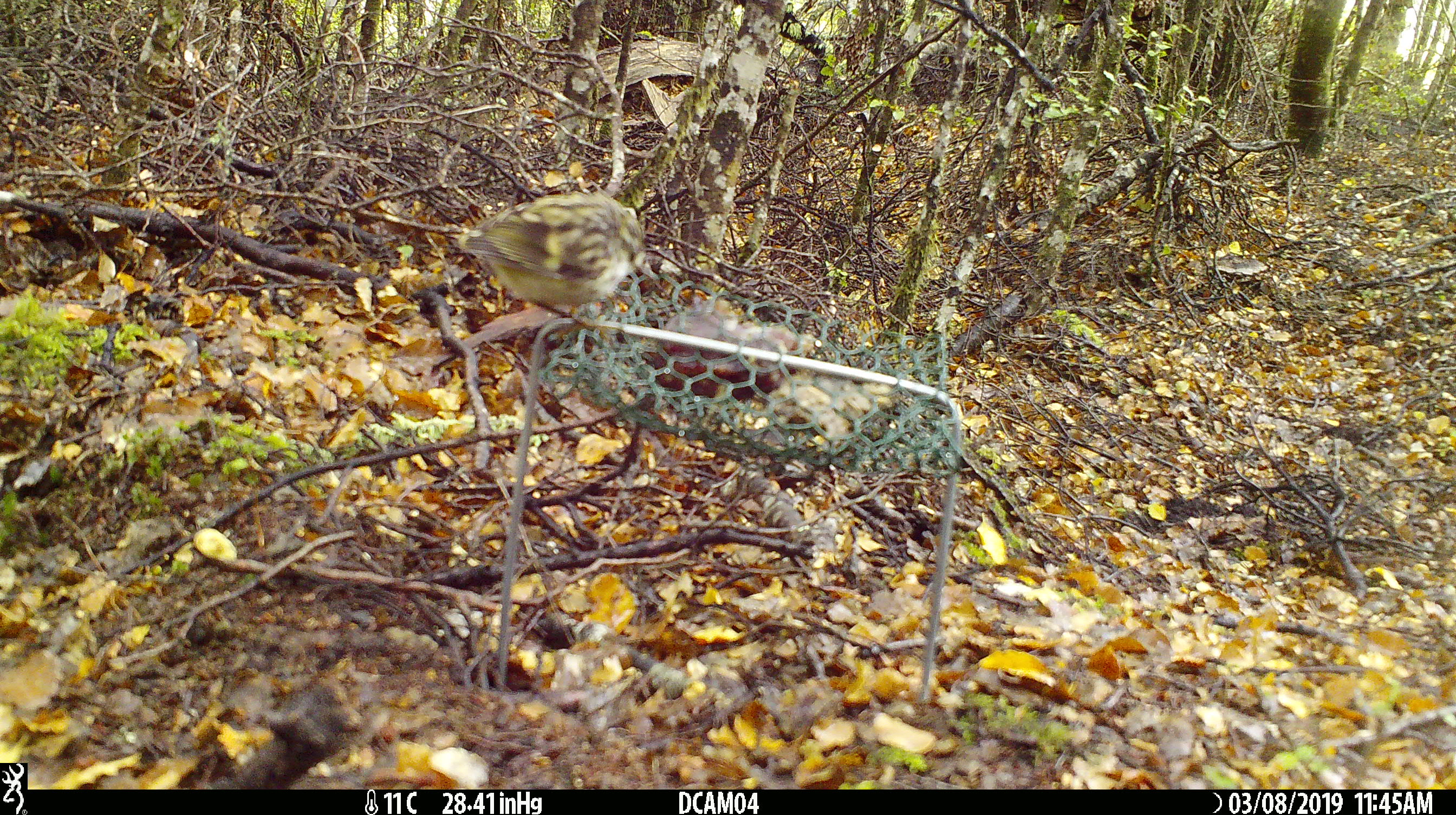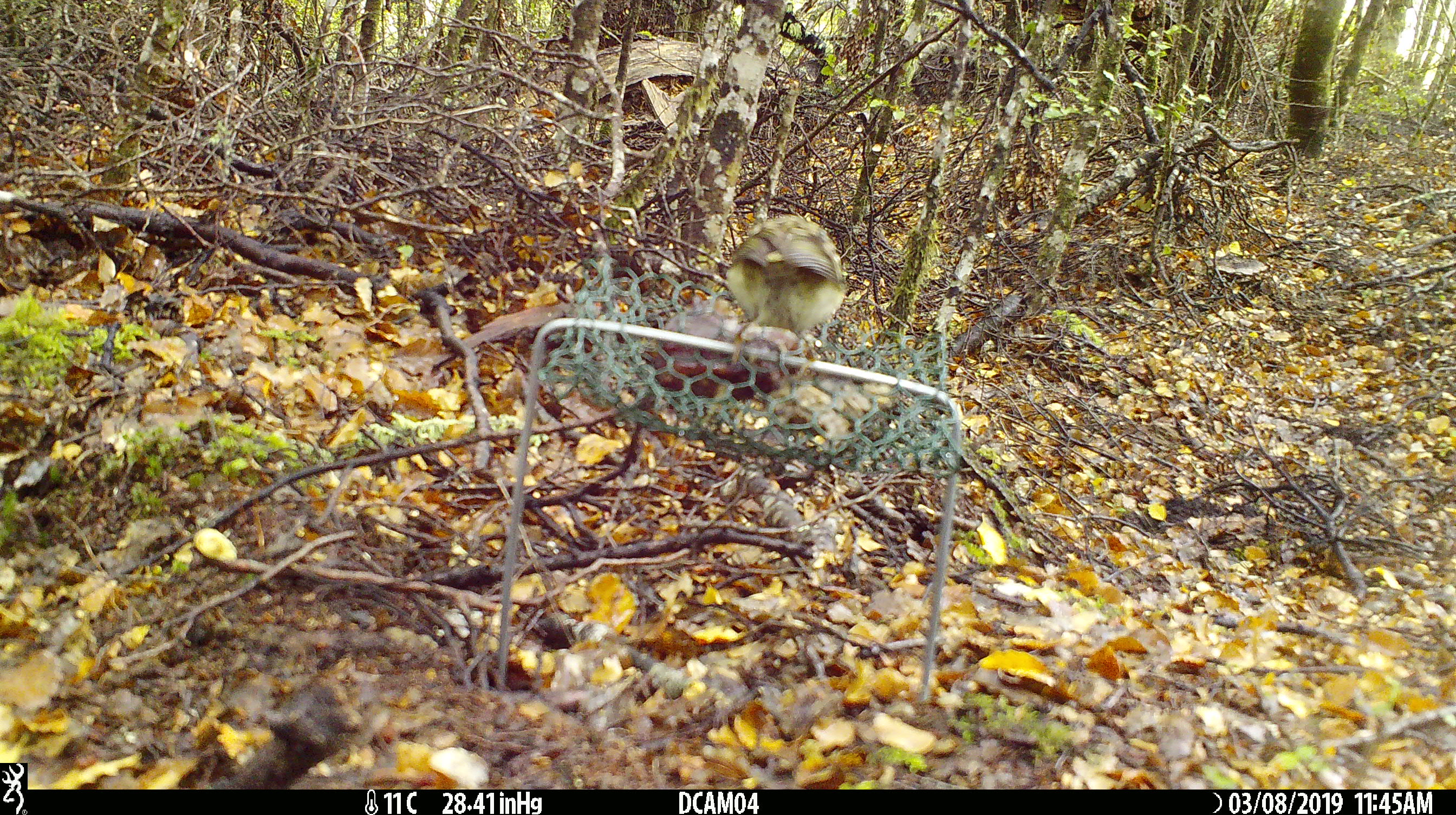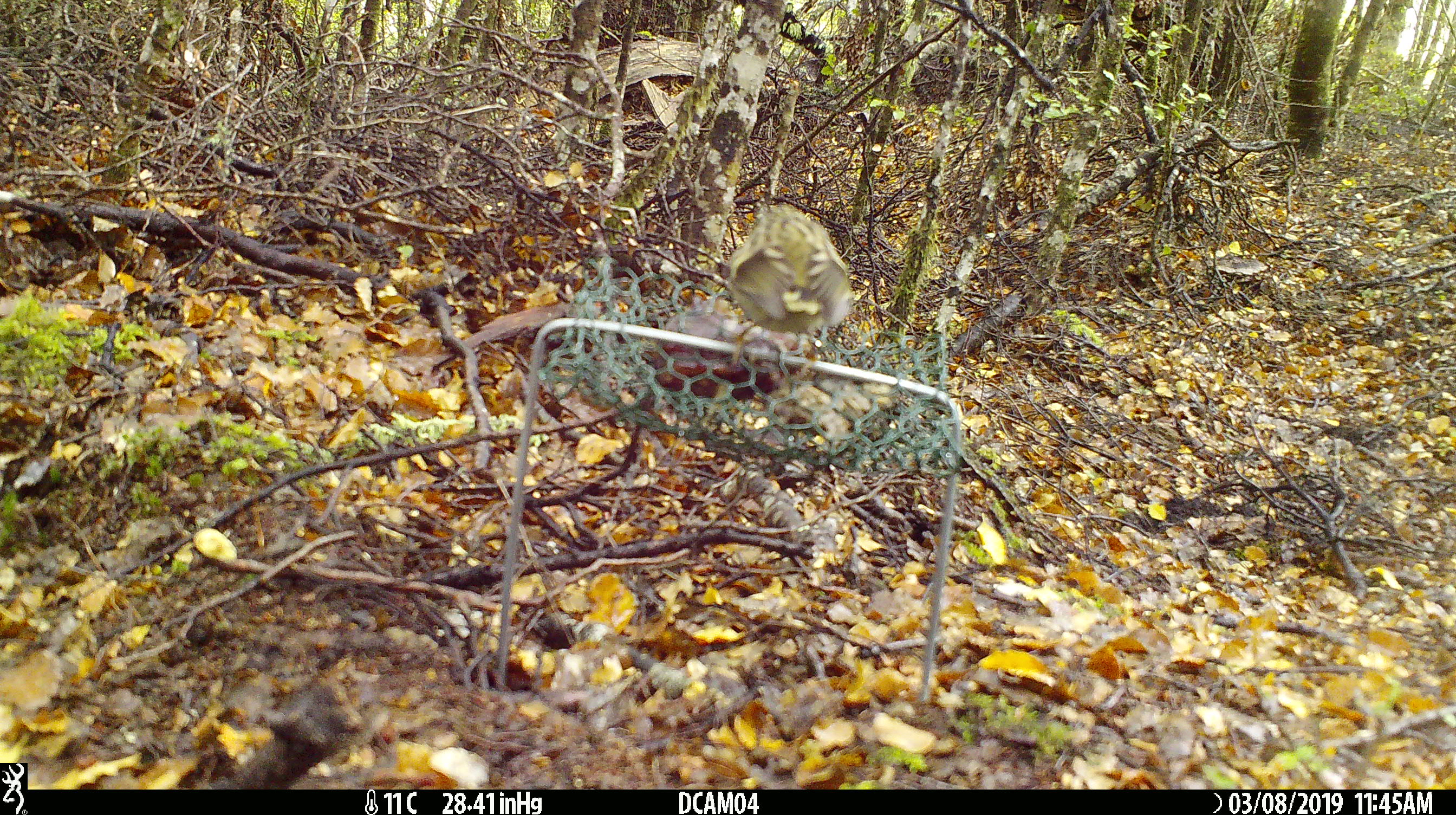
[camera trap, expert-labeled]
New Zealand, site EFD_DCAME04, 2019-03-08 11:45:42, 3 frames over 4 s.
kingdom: Animalia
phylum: Chordata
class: Aves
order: Passeriformes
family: Acanthisittidae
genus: Acanthisitta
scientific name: Acanthisitta chloris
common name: rifleman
Rifleman (Acanthisitta chloris).